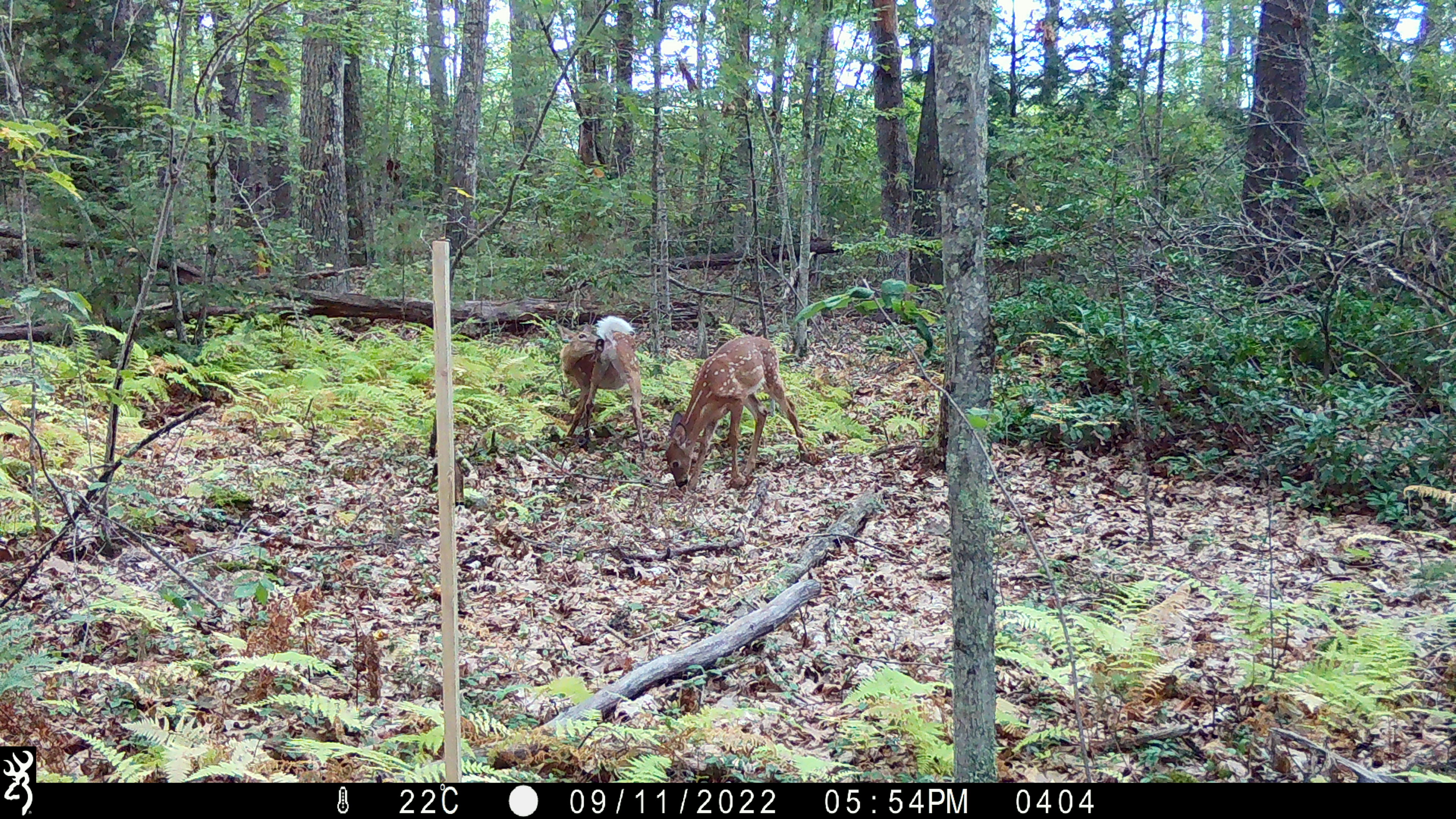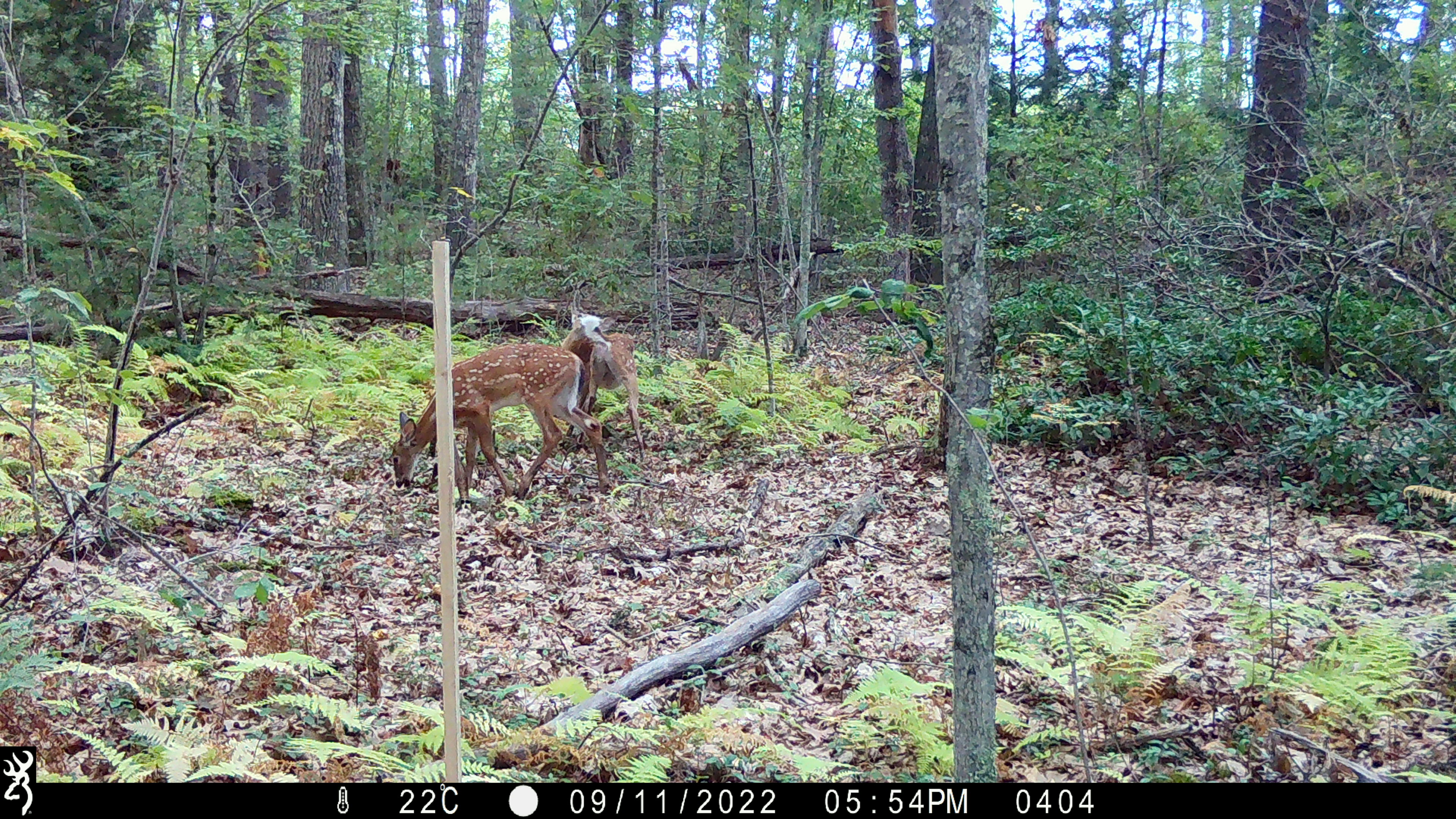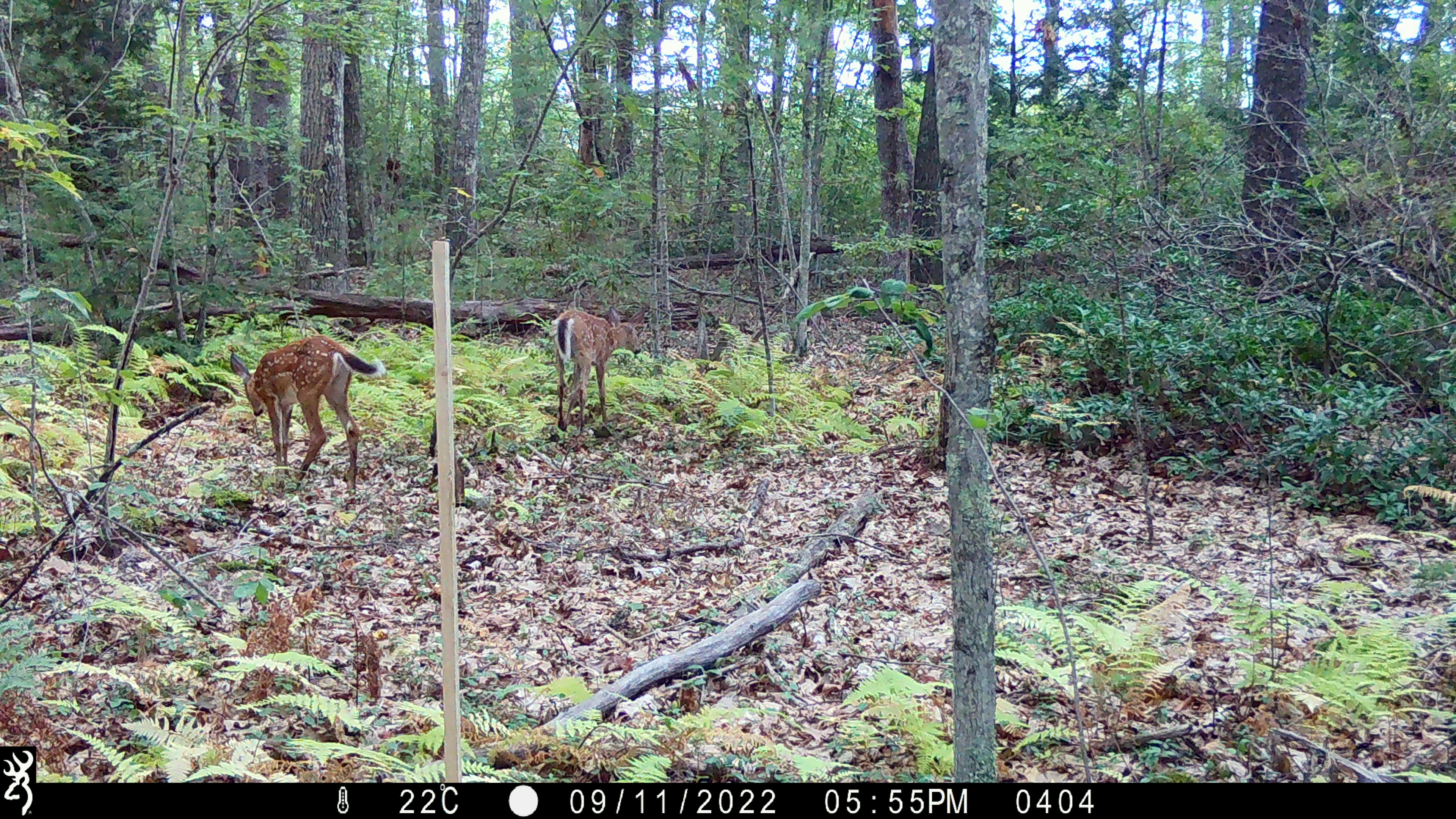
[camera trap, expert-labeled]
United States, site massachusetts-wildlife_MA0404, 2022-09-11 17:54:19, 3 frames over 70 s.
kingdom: Animalia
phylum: Chordata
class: Mammalia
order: Artiodactyla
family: Cervidae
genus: Odocoileus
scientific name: Odocoileus virginianus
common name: white-tailed deer